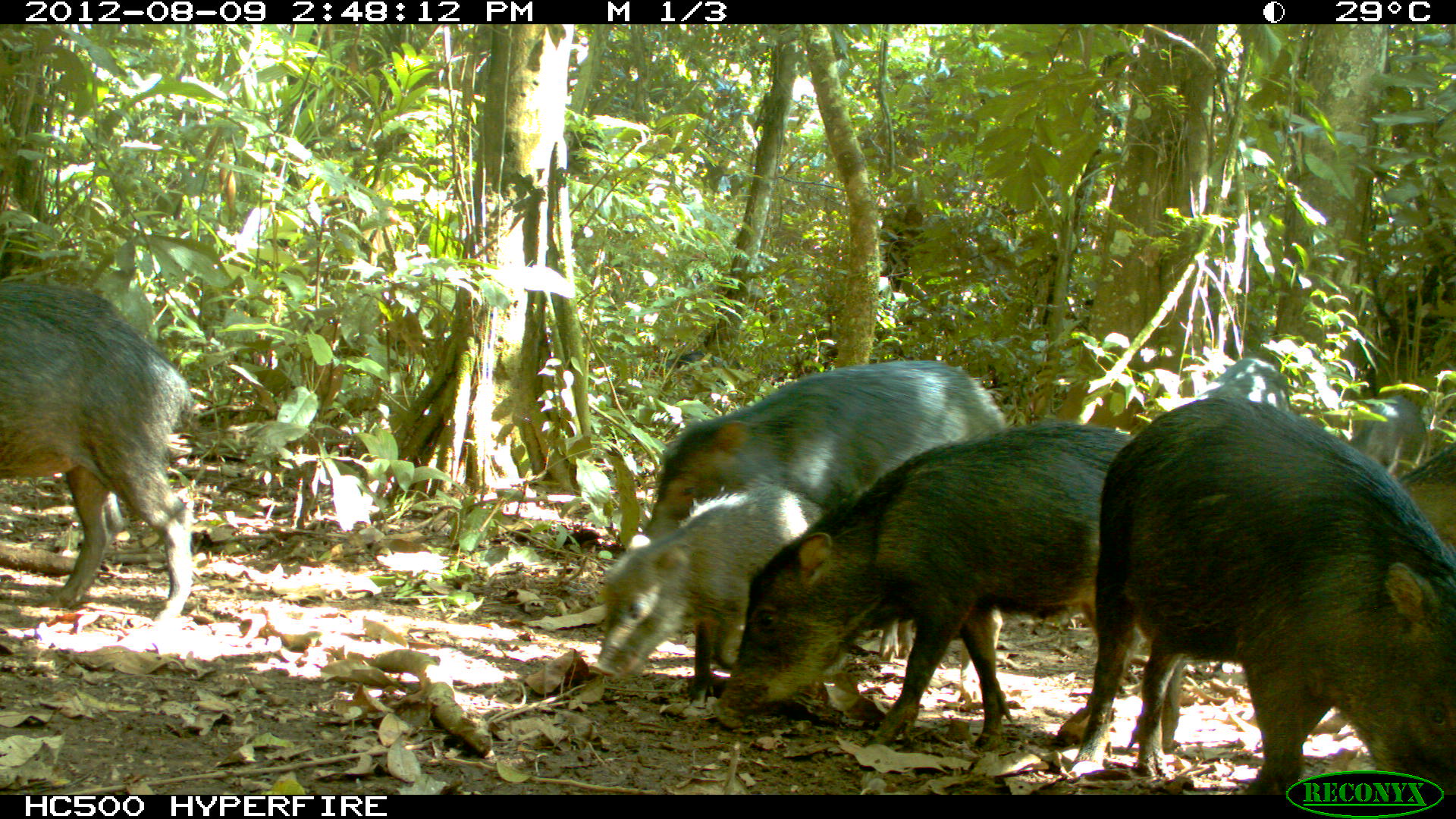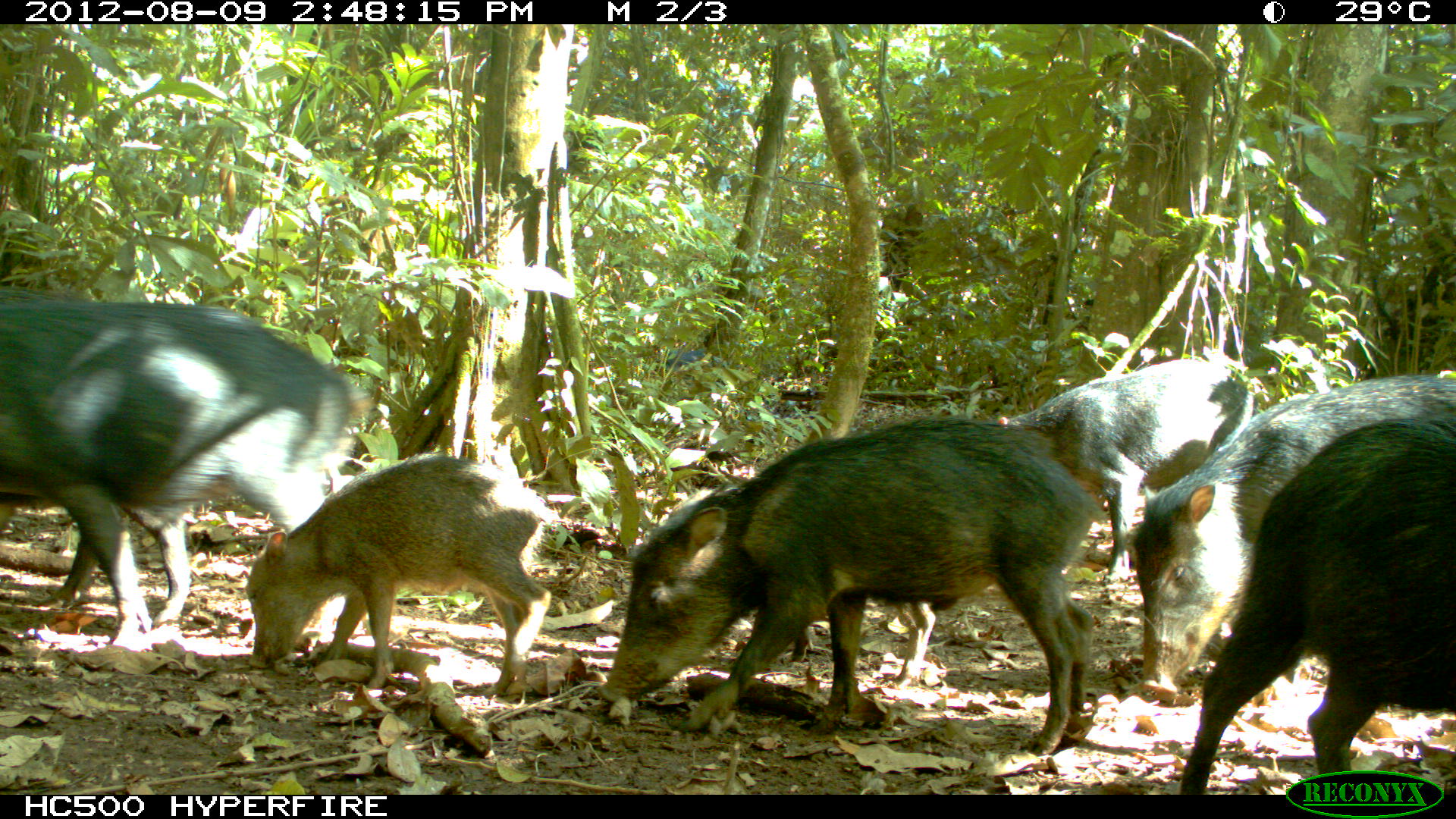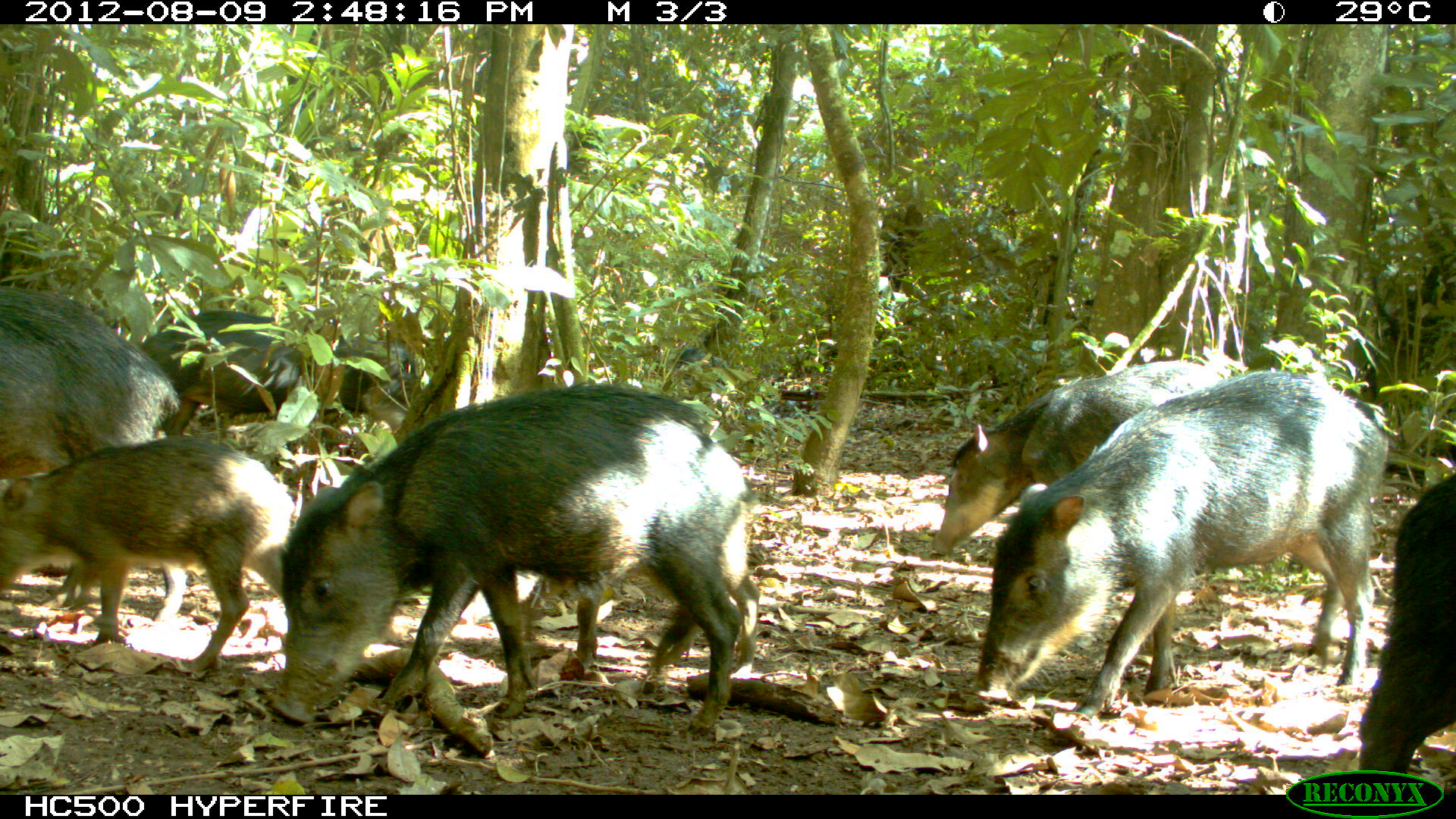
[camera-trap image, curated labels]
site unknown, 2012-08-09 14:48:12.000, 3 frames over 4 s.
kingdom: Animalia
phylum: Chordata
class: Mammalia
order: Artiodactyla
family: Tayassuidae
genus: Tayassu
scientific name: Tayassu pecari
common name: white-lipped peccary